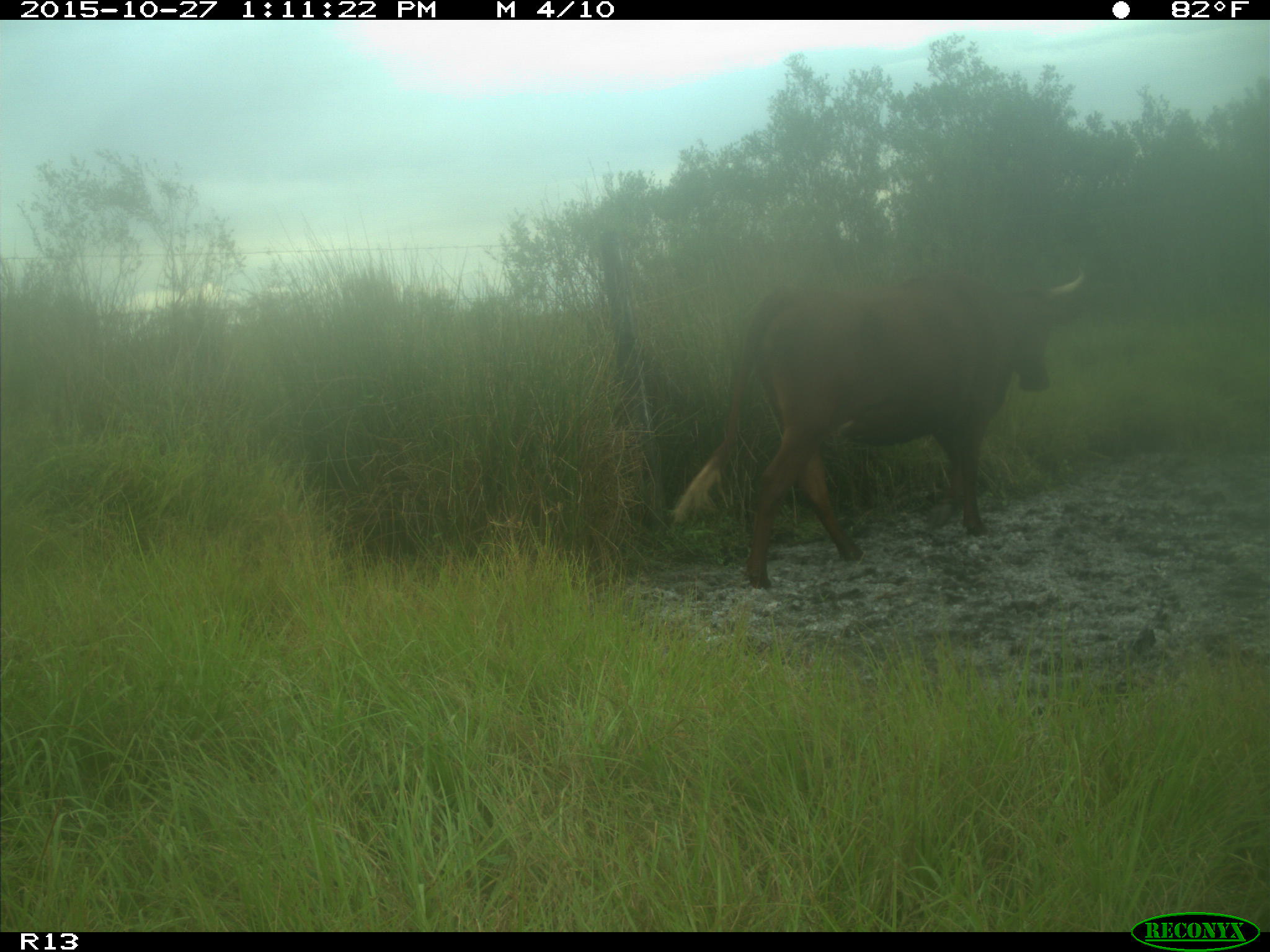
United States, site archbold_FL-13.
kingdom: Animalia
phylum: Chordata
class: Mammalia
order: Artiodactyla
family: Bovidae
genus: Bos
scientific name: Bos taurus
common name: domestic cow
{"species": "Bos taurus (domestic cow)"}